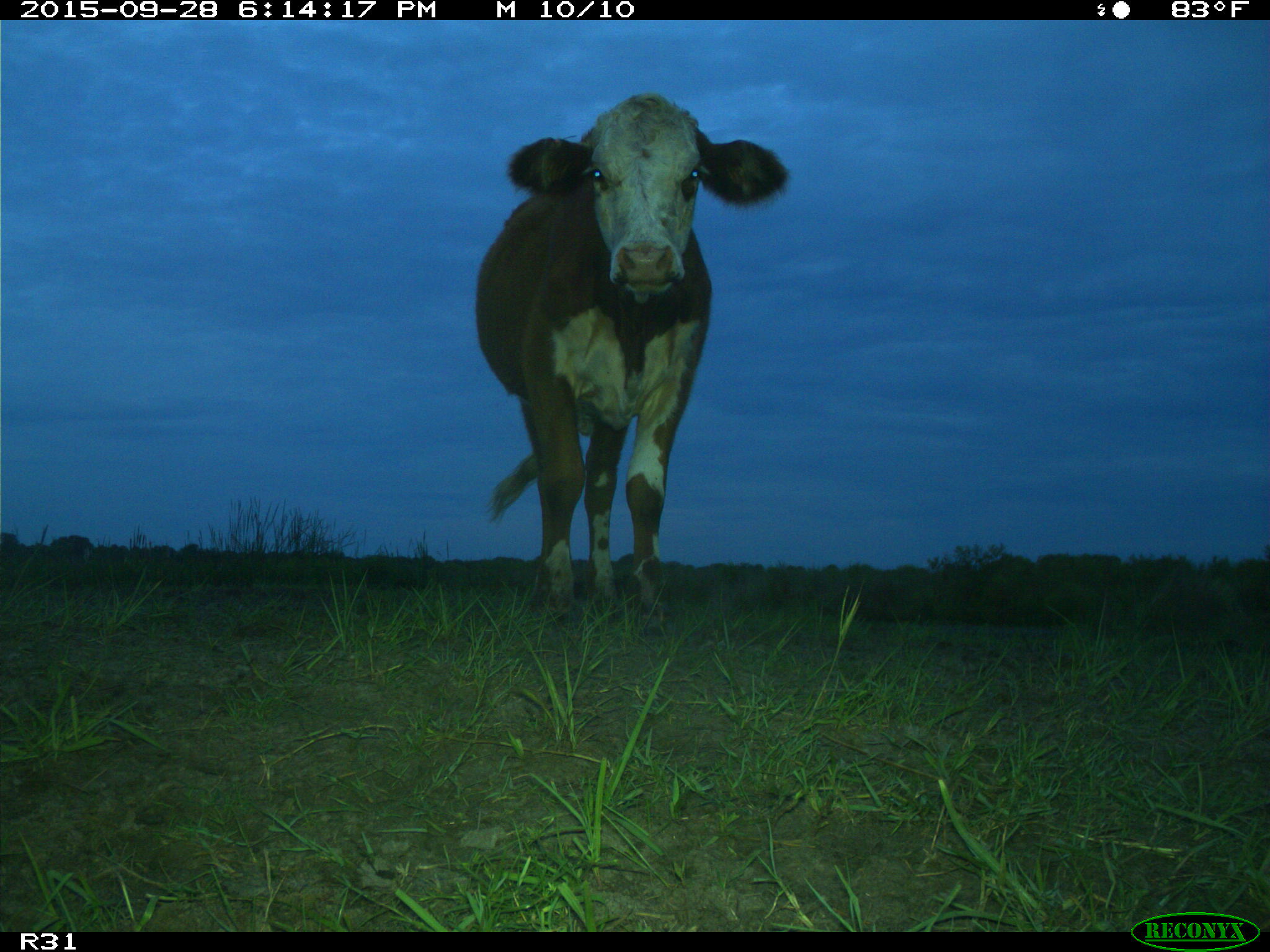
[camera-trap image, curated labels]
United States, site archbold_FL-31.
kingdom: Animalia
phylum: Chordata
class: Mammalia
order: Artiodactyla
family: Bovidae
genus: Bos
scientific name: Bos taurus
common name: domestic cow